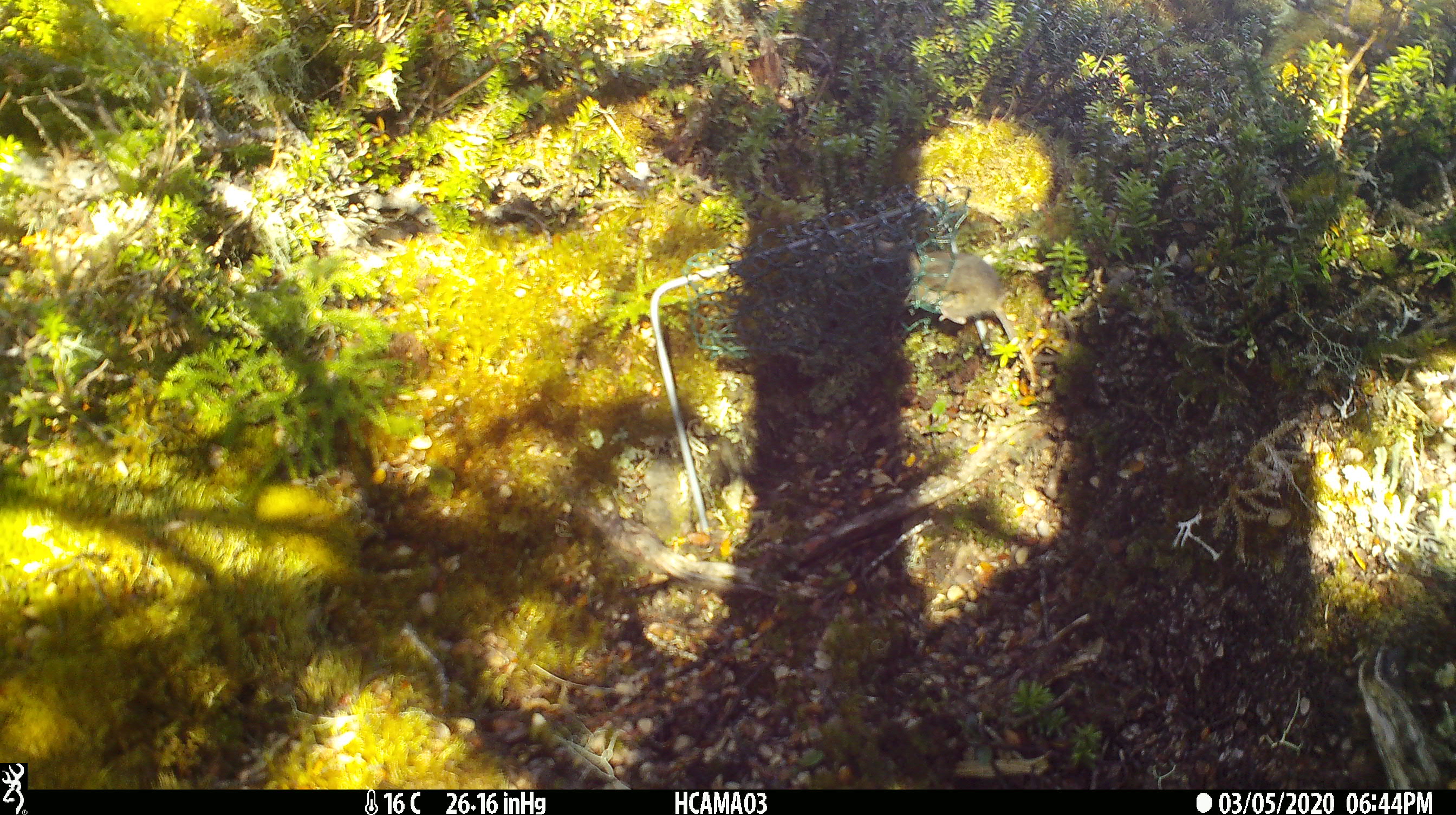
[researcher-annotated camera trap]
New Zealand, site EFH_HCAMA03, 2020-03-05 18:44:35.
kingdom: Animalia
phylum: Chordata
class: Mammalia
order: Rodentia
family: Muridae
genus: Mus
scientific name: Mus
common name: mouse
Mouse (Mus).